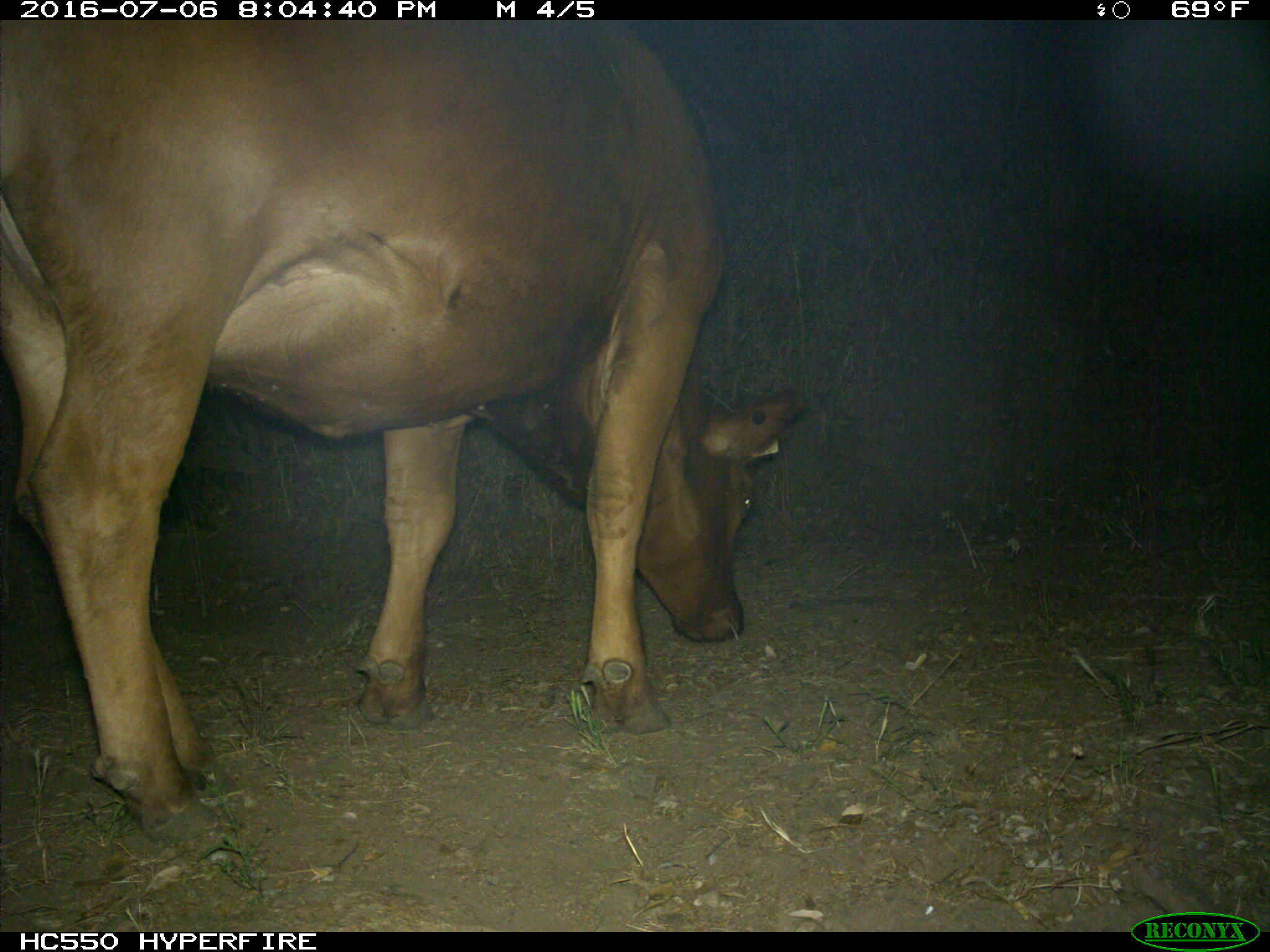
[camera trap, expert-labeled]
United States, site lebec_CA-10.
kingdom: Animalia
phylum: Chordata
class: Mammalia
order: Artiodactyla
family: Bovidae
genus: Bos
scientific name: Bos taurus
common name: domestic cow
Bos taurus (domestic cow).